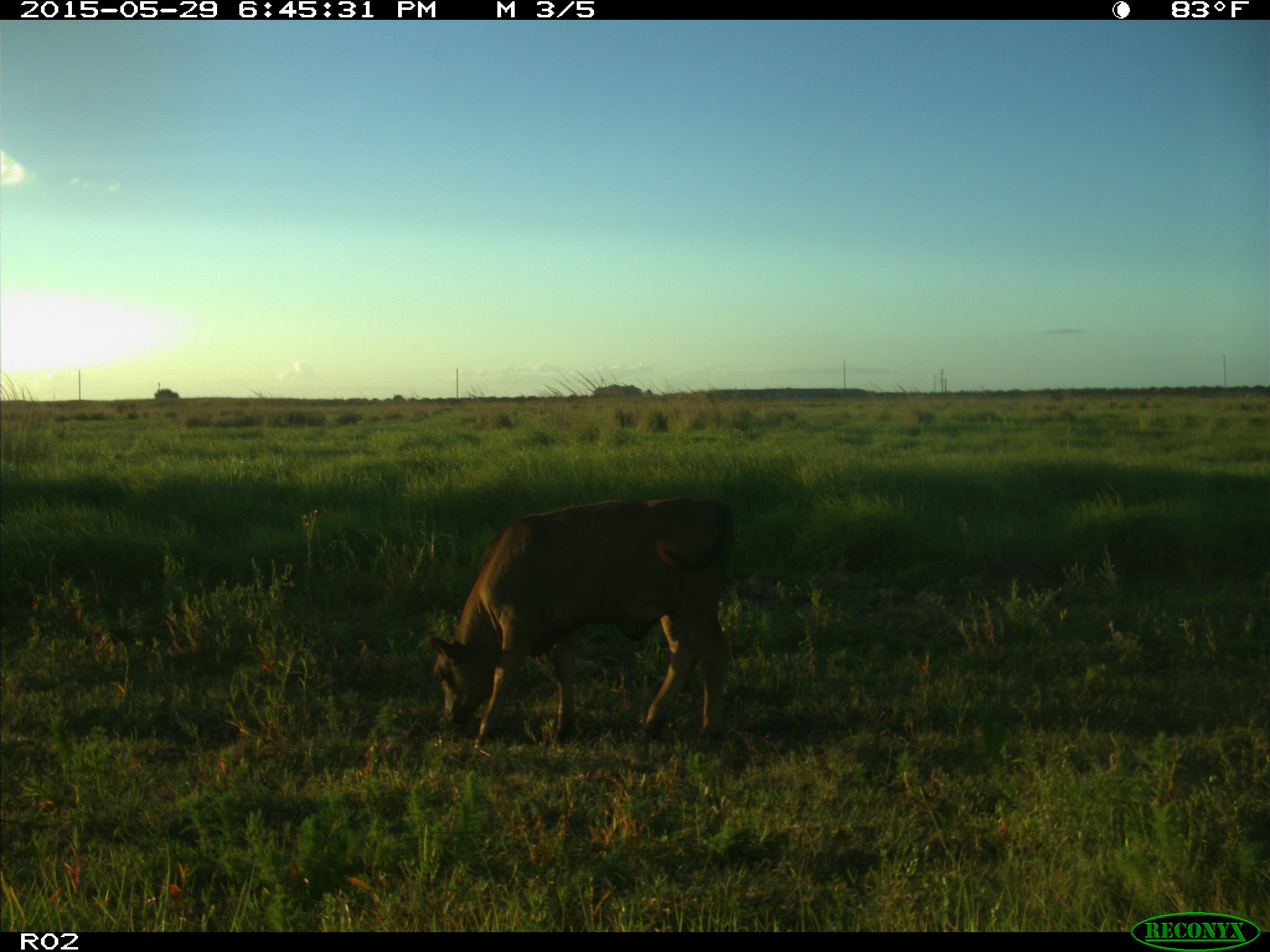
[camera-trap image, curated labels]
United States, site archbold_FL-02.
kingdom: Animalia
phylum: Chordata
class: Mammalia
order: Artiodactyla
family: Bovidae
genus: Bos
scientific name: Bos taurus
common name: domestic cow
Bos taurus (domestic cow).